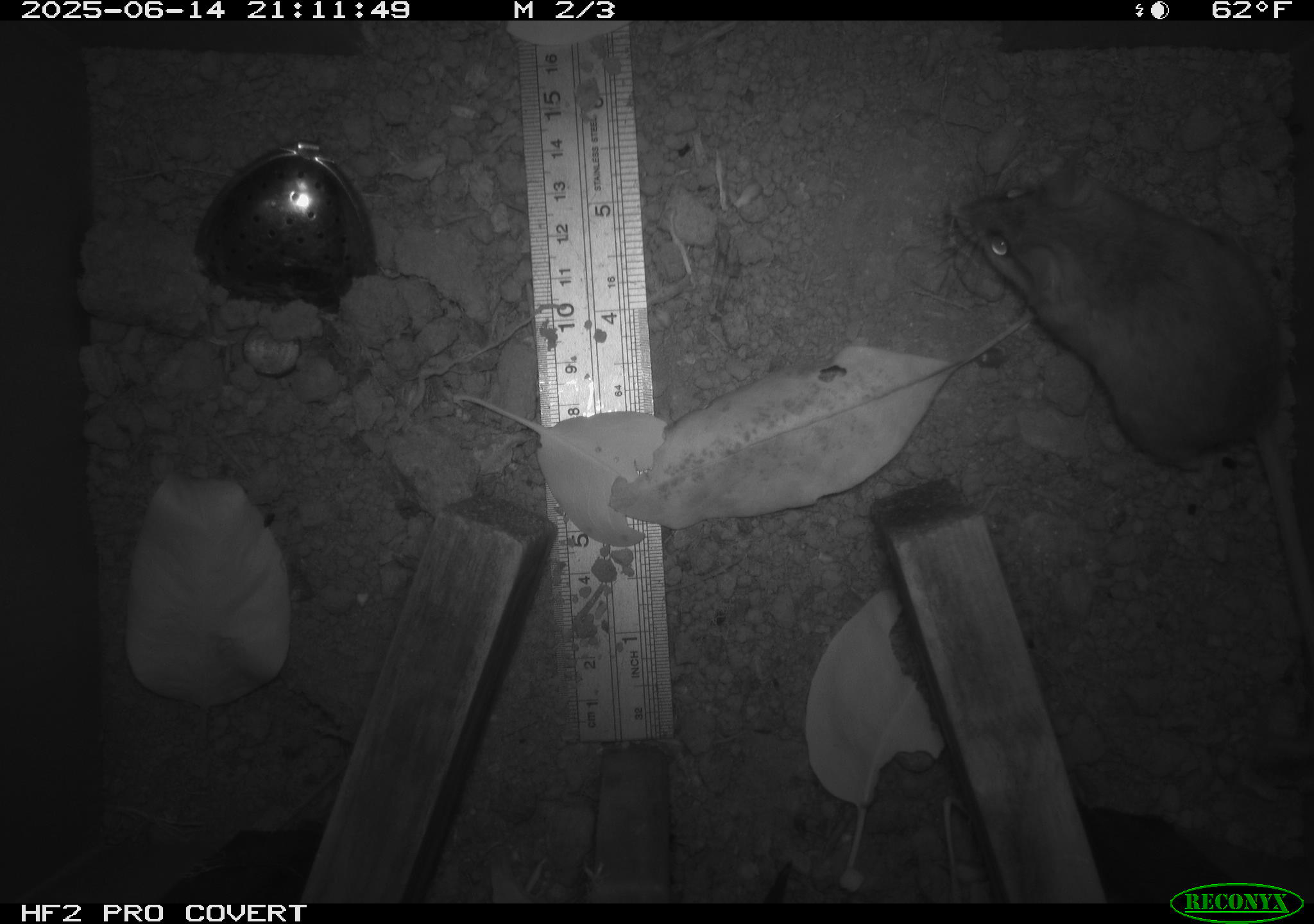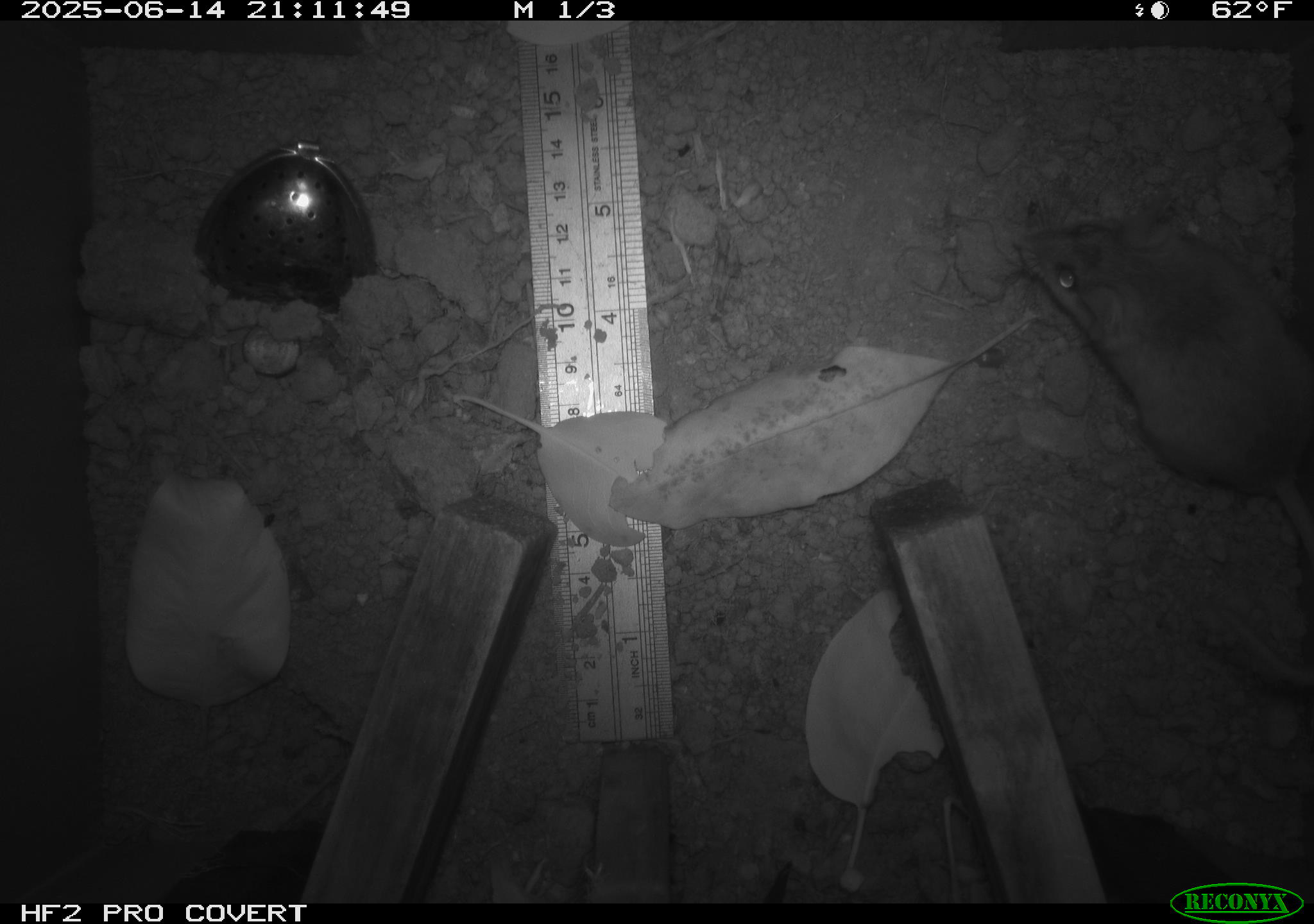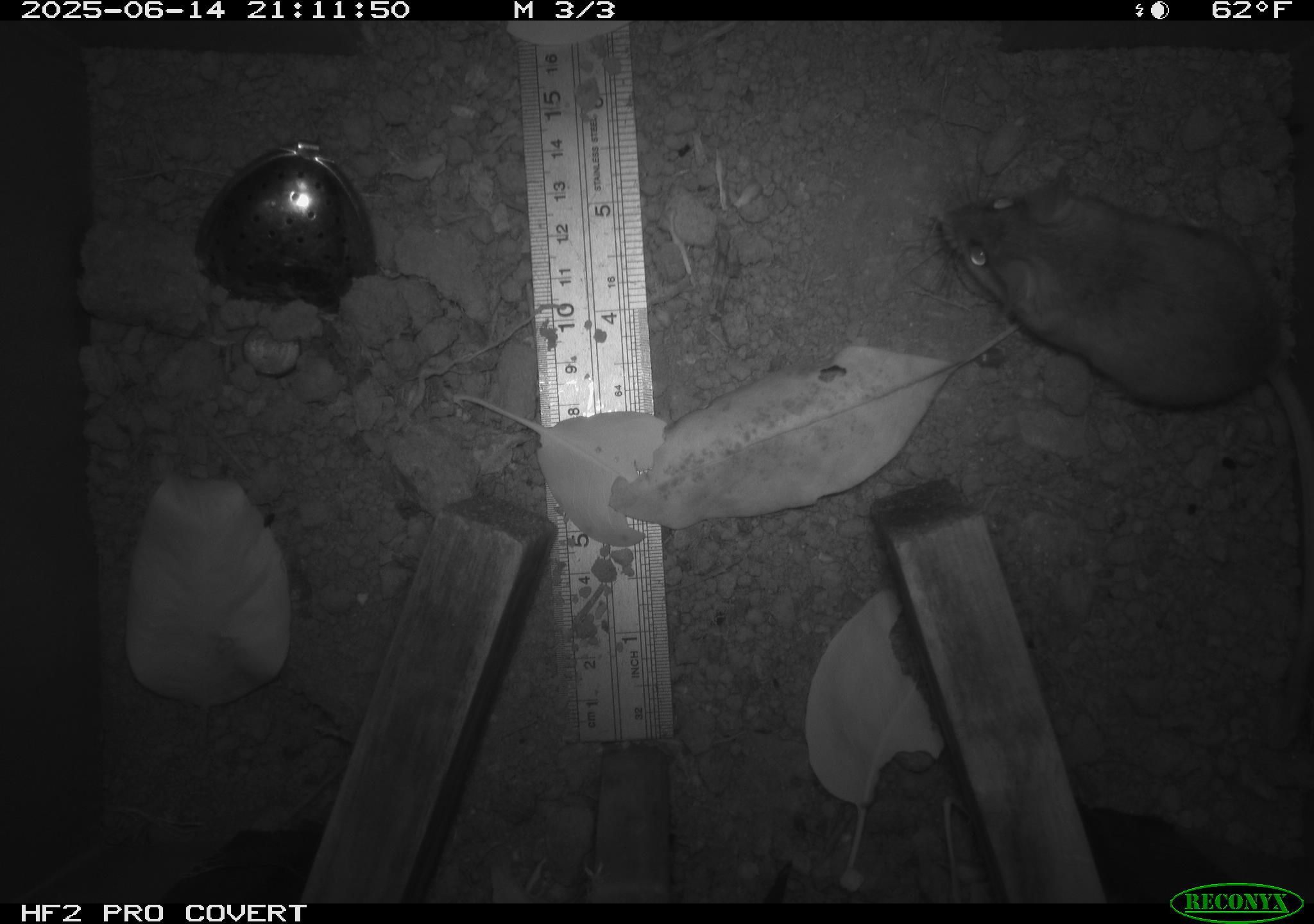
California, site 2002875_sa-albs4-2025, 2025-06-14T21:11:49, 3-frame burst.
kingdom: Animalia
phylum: Chordata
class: Mammalia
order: Rodentia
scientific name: Rodentia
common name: mouse species